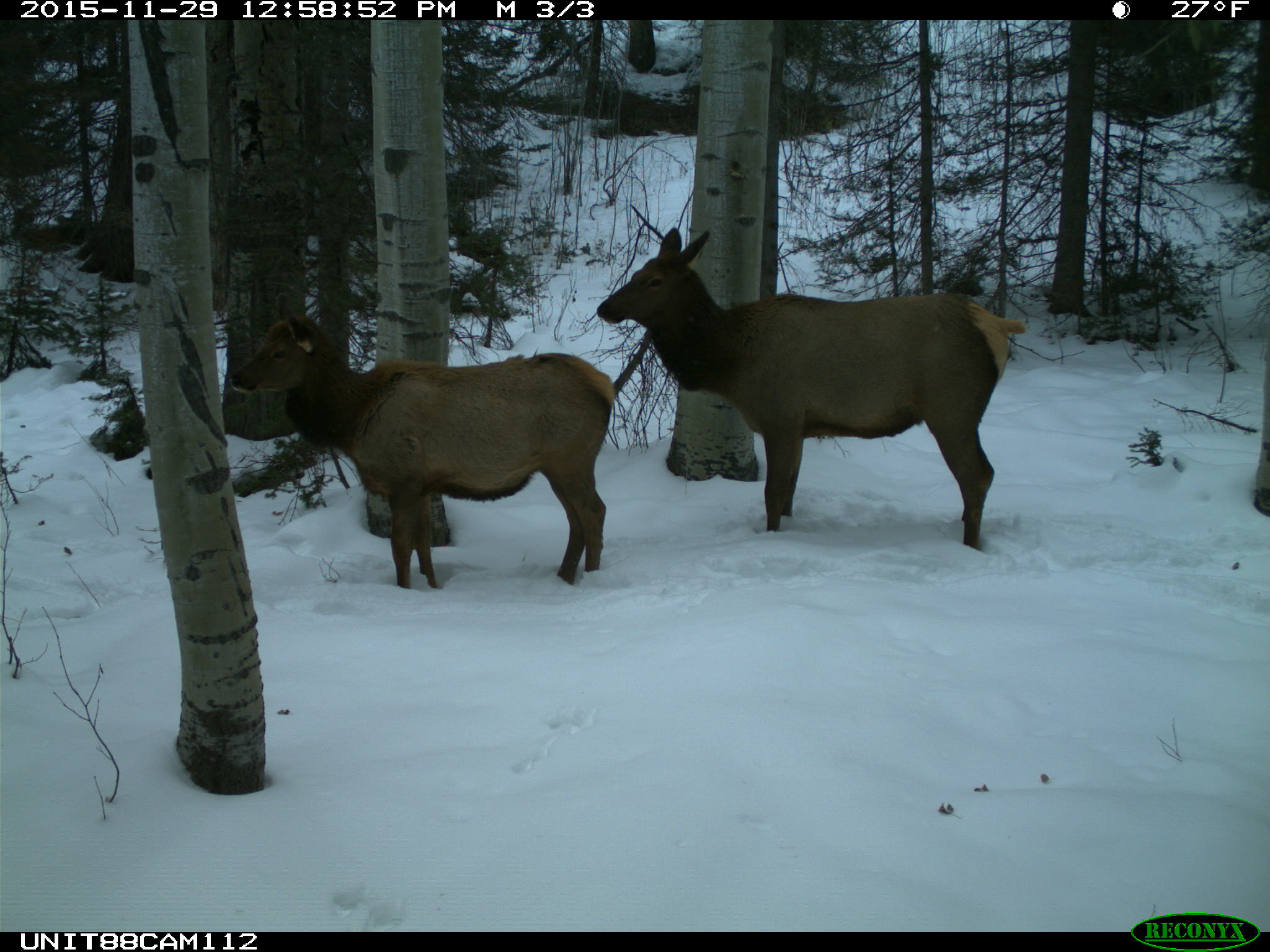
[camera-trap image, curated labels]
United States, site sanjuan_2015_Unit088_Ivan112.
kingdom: Animalia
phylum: Chordata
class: Mammalia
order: Artiodactyla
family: Cervidae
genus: Cervus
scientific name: Cervus elaphus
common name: red deer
Cervus elaphus (red deer).